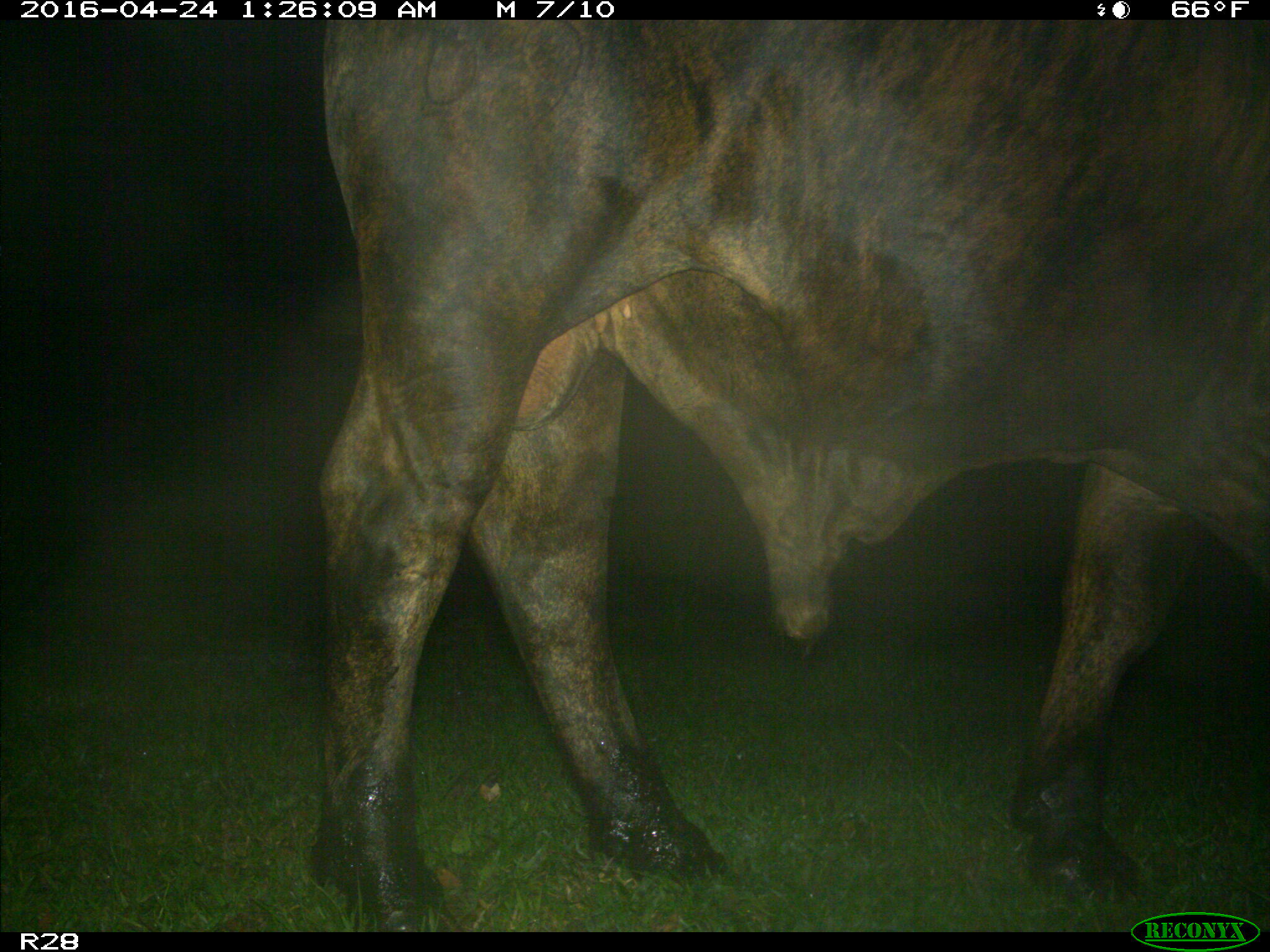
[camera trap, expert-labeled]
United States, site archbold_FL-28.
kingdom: Animalia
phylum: Chordata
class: Mammalia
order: Artiodactyla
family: Bovidae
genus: Bos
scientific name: Bos taurus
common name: domestic cow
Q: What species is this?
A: Bos taurus (domestic cow).